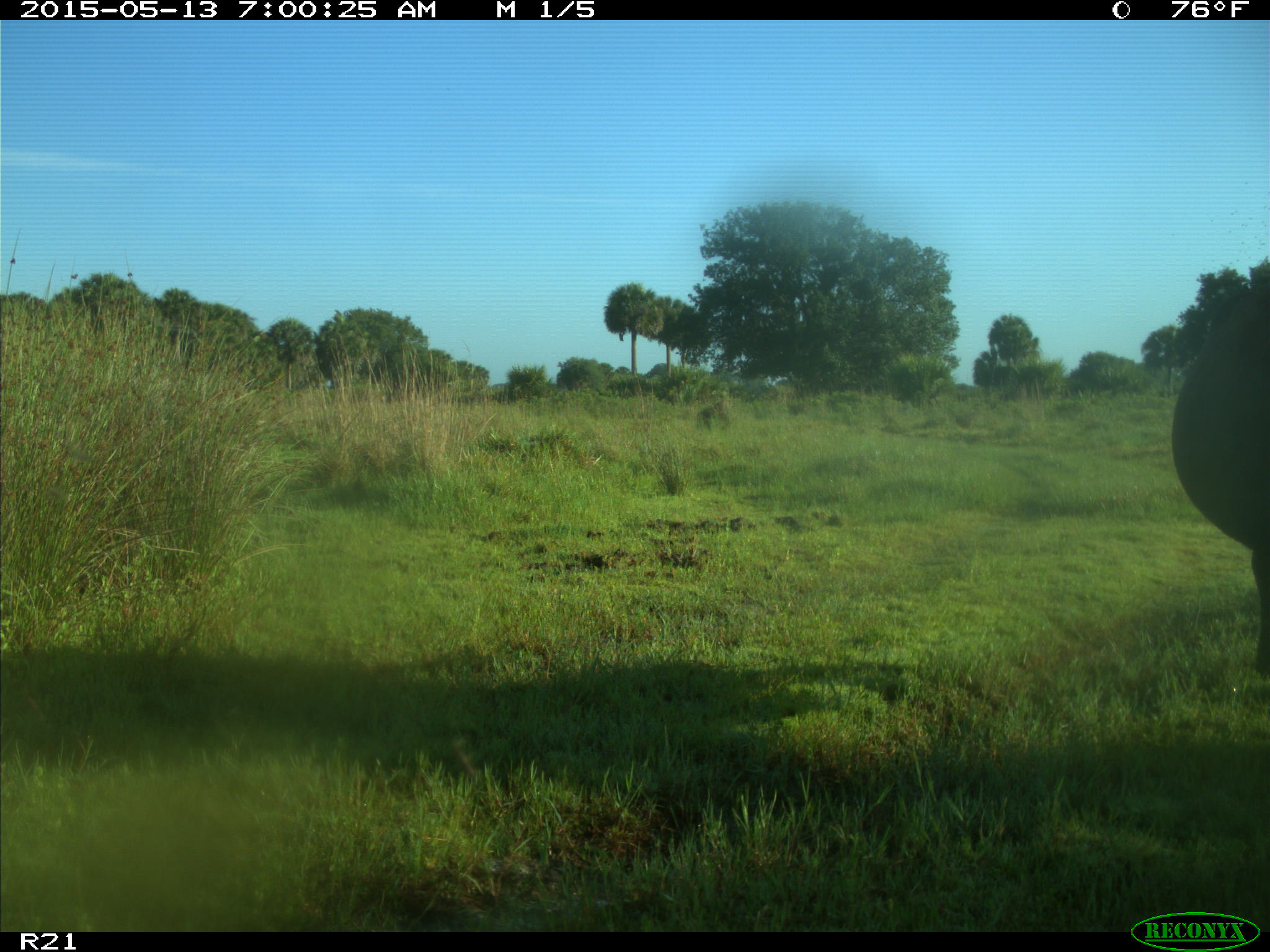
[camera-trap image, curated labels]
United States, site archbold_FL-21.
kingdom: Animalia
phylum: Chordata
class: Mammalia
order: Artiodactyla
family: Bovidae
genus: Bos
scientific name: Bos taurus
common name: domestic cow